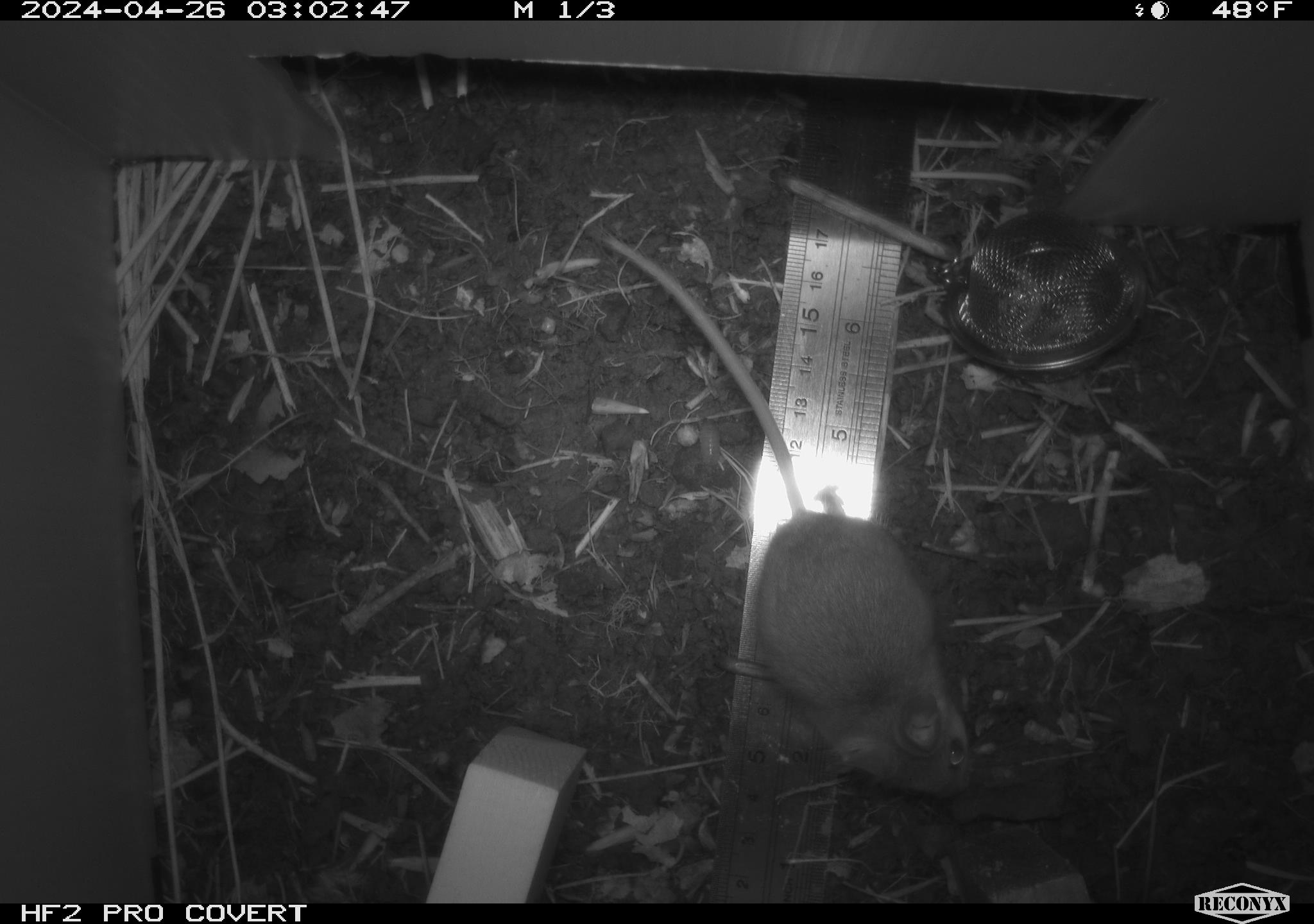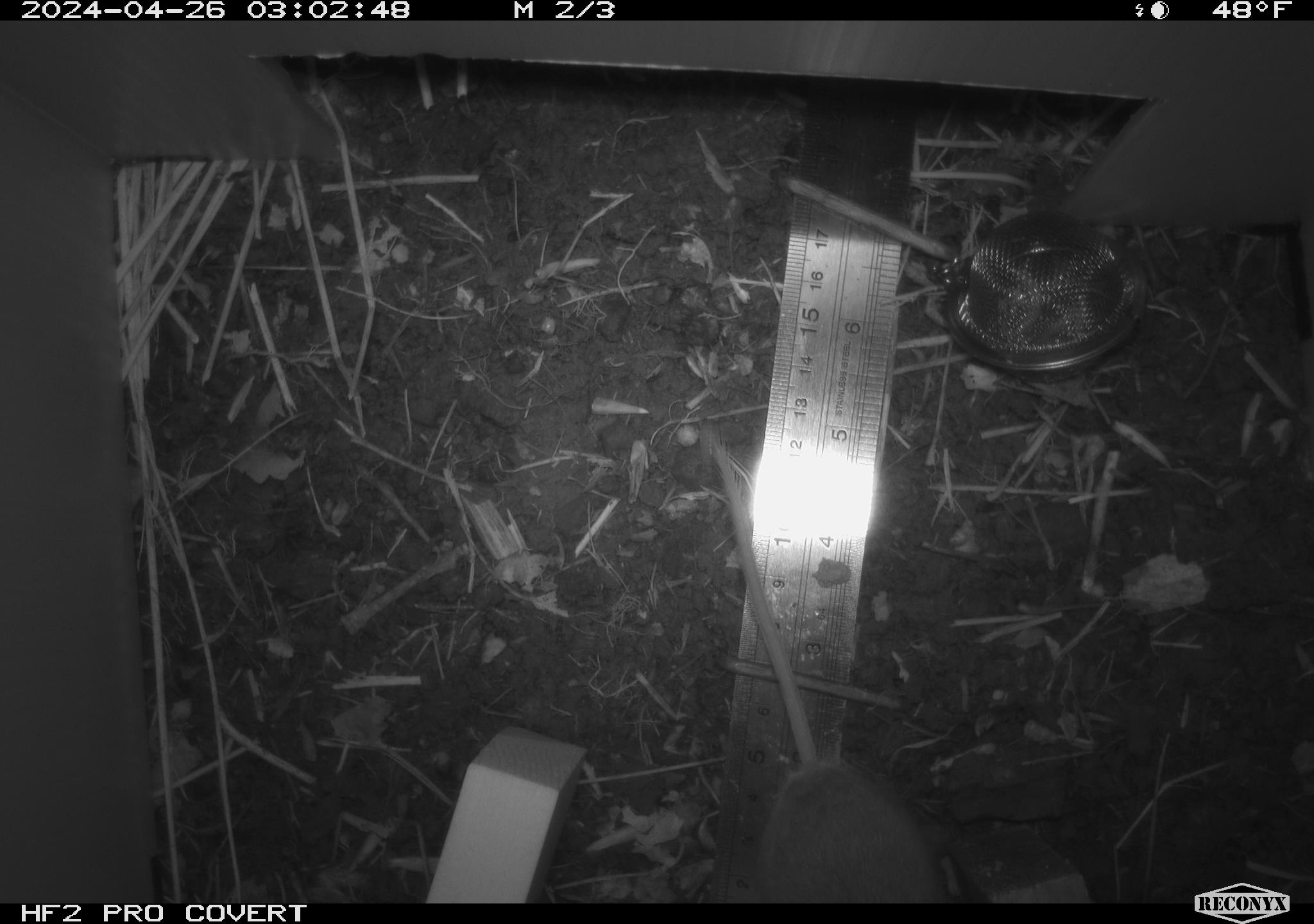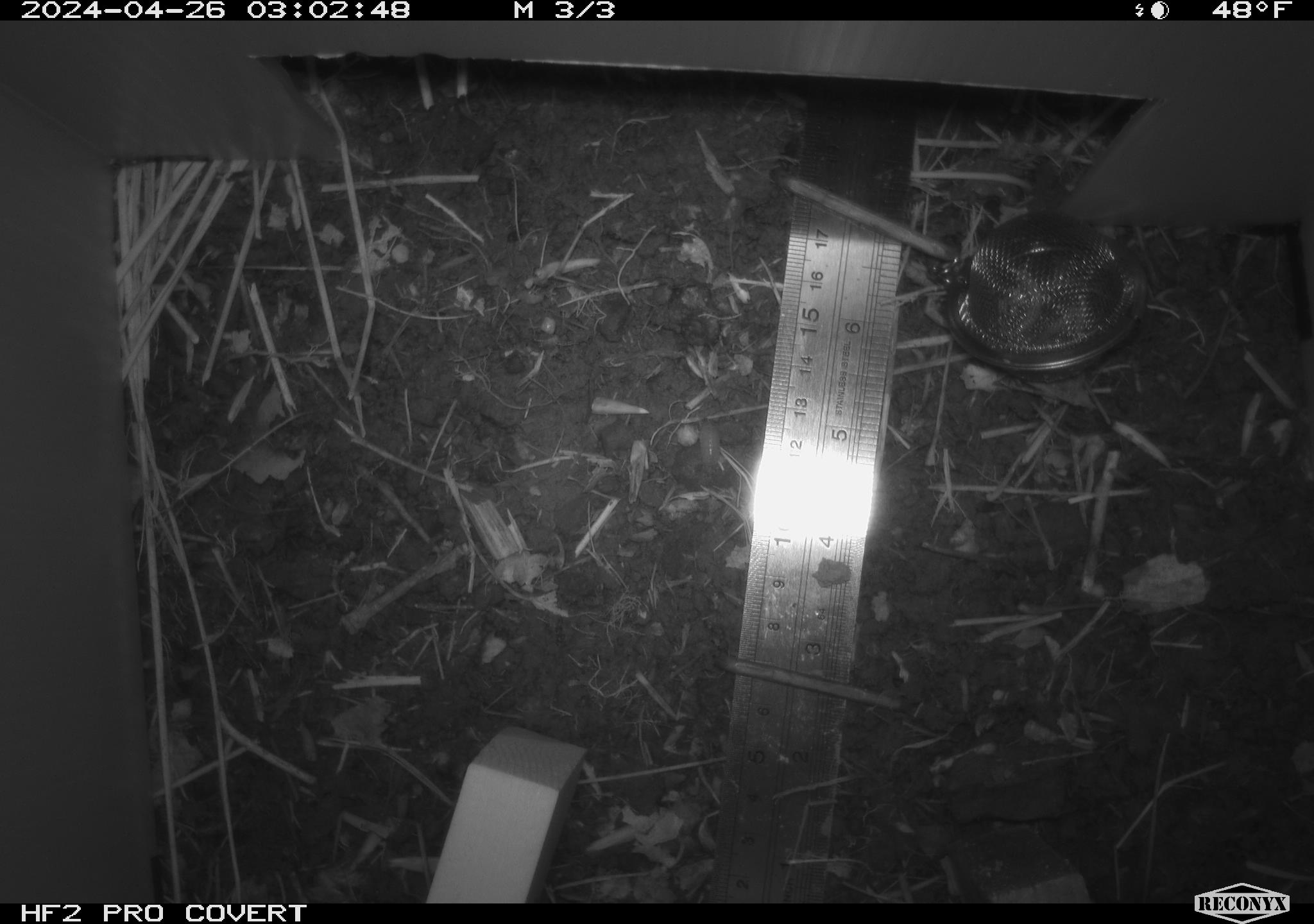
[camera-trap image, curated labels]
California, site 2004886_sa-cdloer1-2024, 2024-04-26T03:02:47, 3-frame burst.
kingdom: Animalia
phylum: Chordata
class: Mammalia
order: Rodentia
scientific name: Rodentia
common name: mouse species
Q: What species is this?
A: Mouse species (Rodentia).